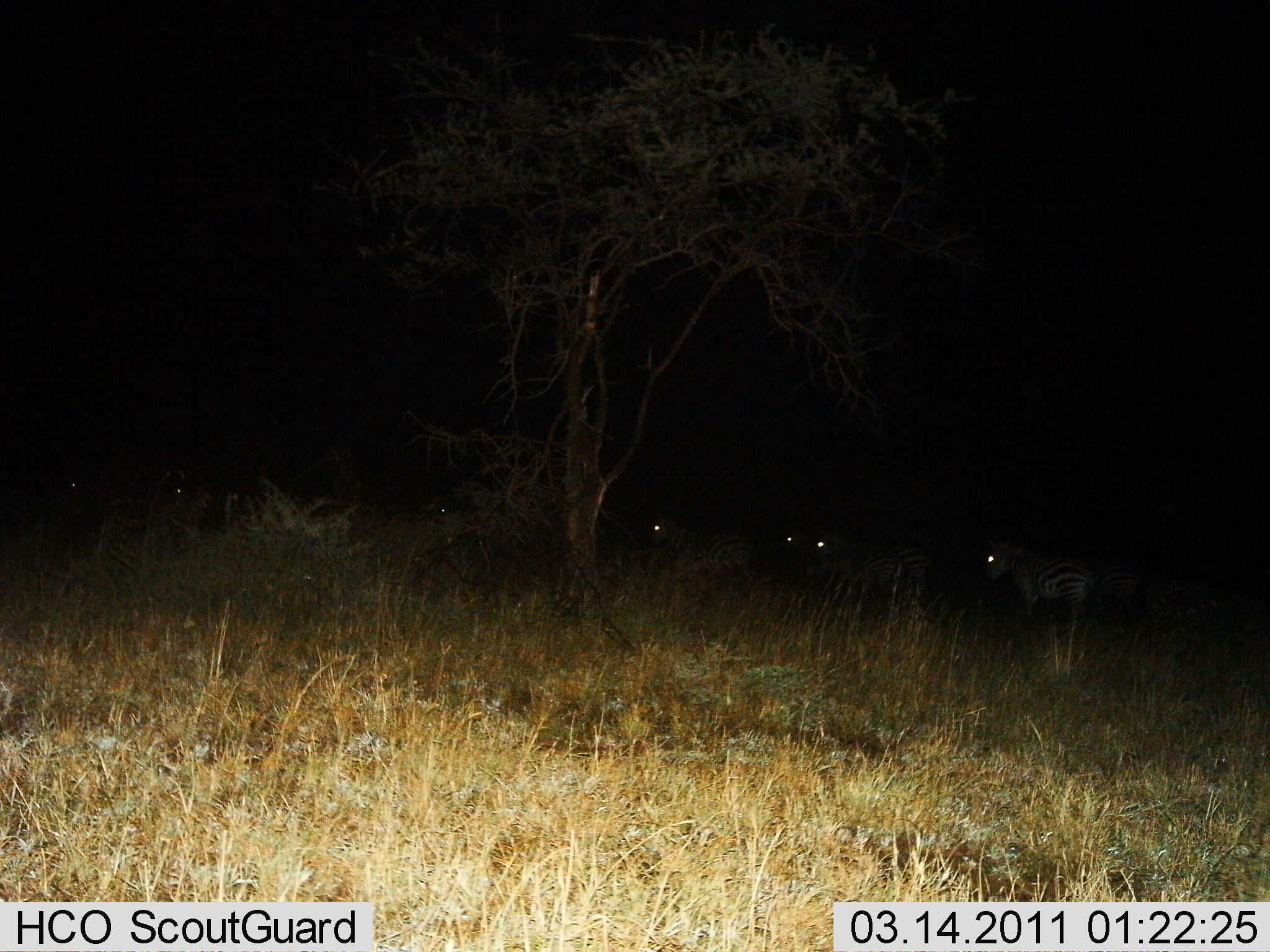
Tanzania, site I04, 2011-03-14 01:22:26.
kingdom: Animalia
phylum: Chordata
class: Mammalia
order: Perissodactyla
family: Equidae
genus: Equus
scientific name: Equus quagga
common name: plains zebra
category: zebra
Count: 7.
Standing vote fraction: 82%.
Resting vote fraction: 9%.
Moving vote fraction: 18%.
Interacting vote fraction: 0%.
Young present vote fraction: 0%.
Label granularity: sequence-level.